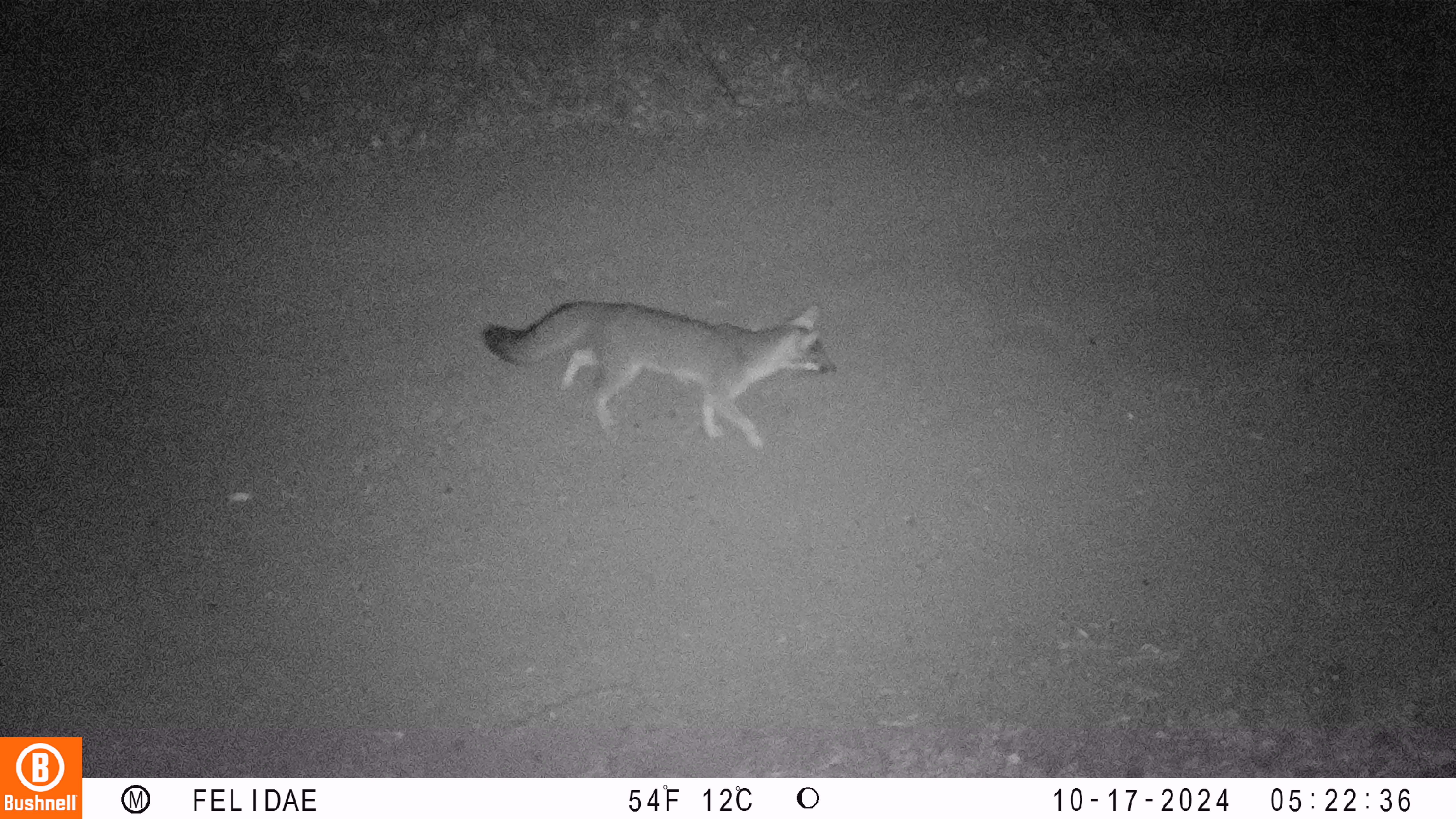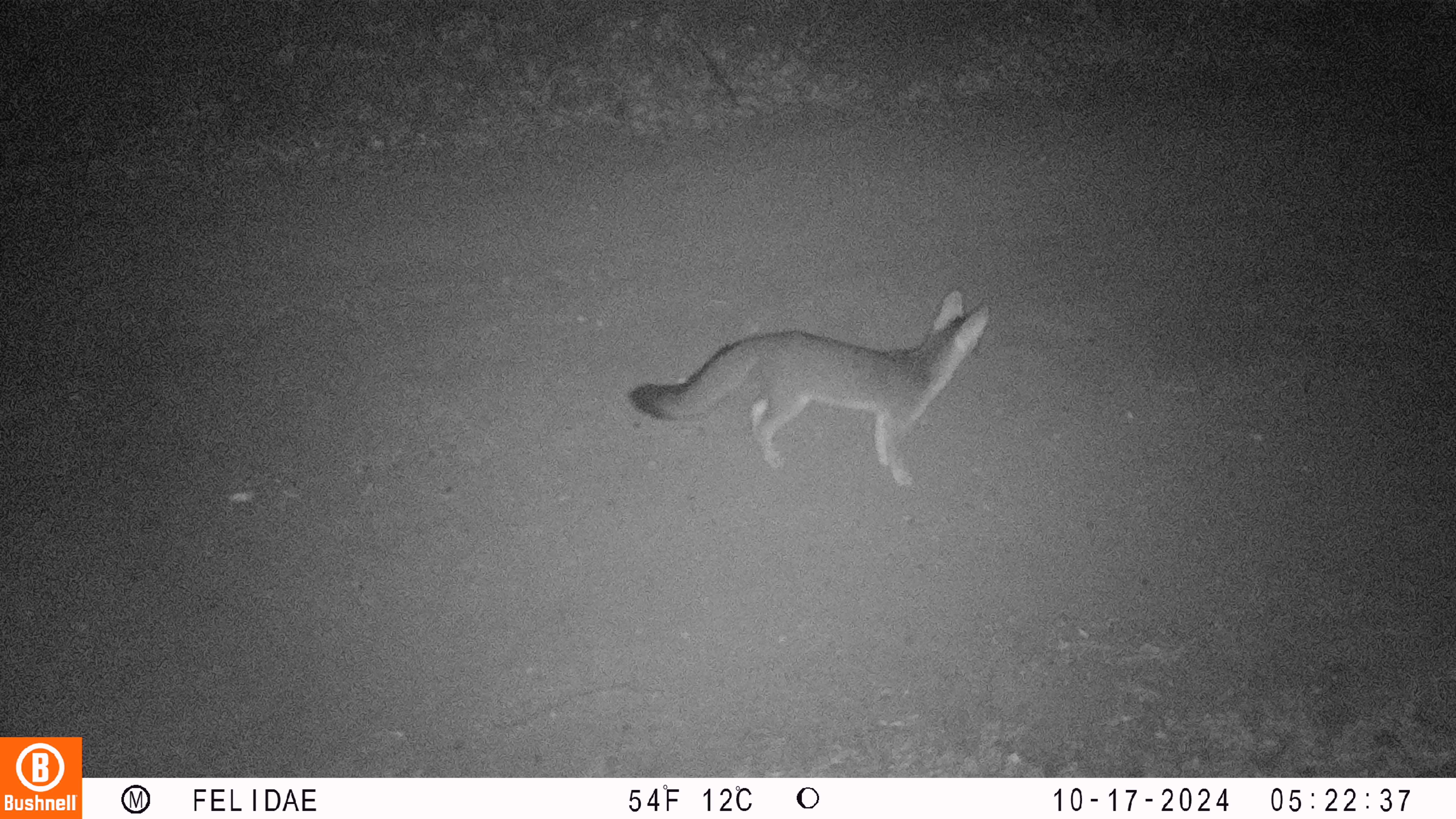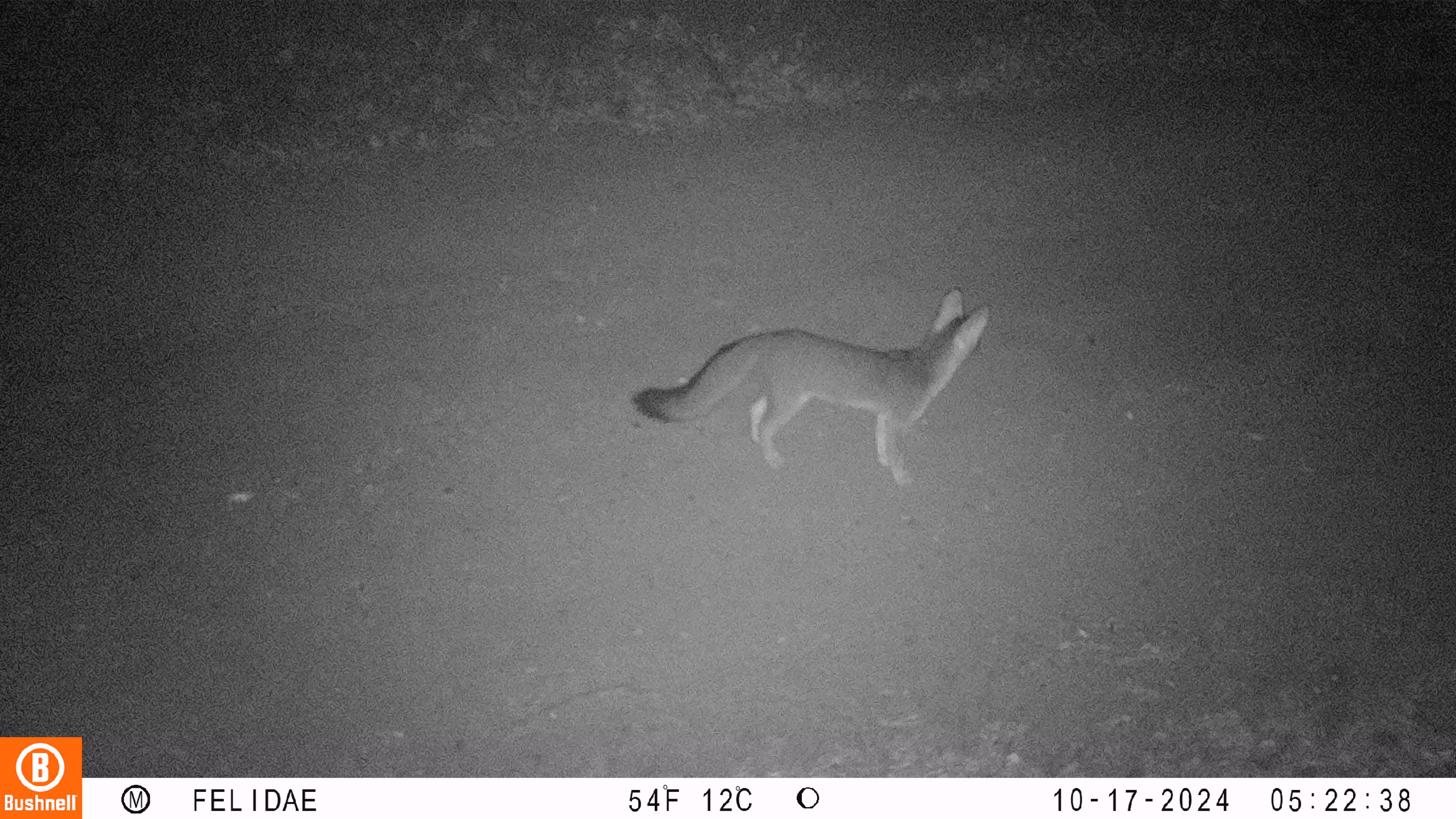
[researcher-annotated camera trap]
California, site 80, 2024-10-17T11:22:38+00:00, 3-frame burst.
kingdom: Animalia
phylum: Chordata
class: Mammalia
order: Carnivora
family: Canidae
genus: Urocyon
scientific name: Urocyon cinereoargenteus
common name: gray fox